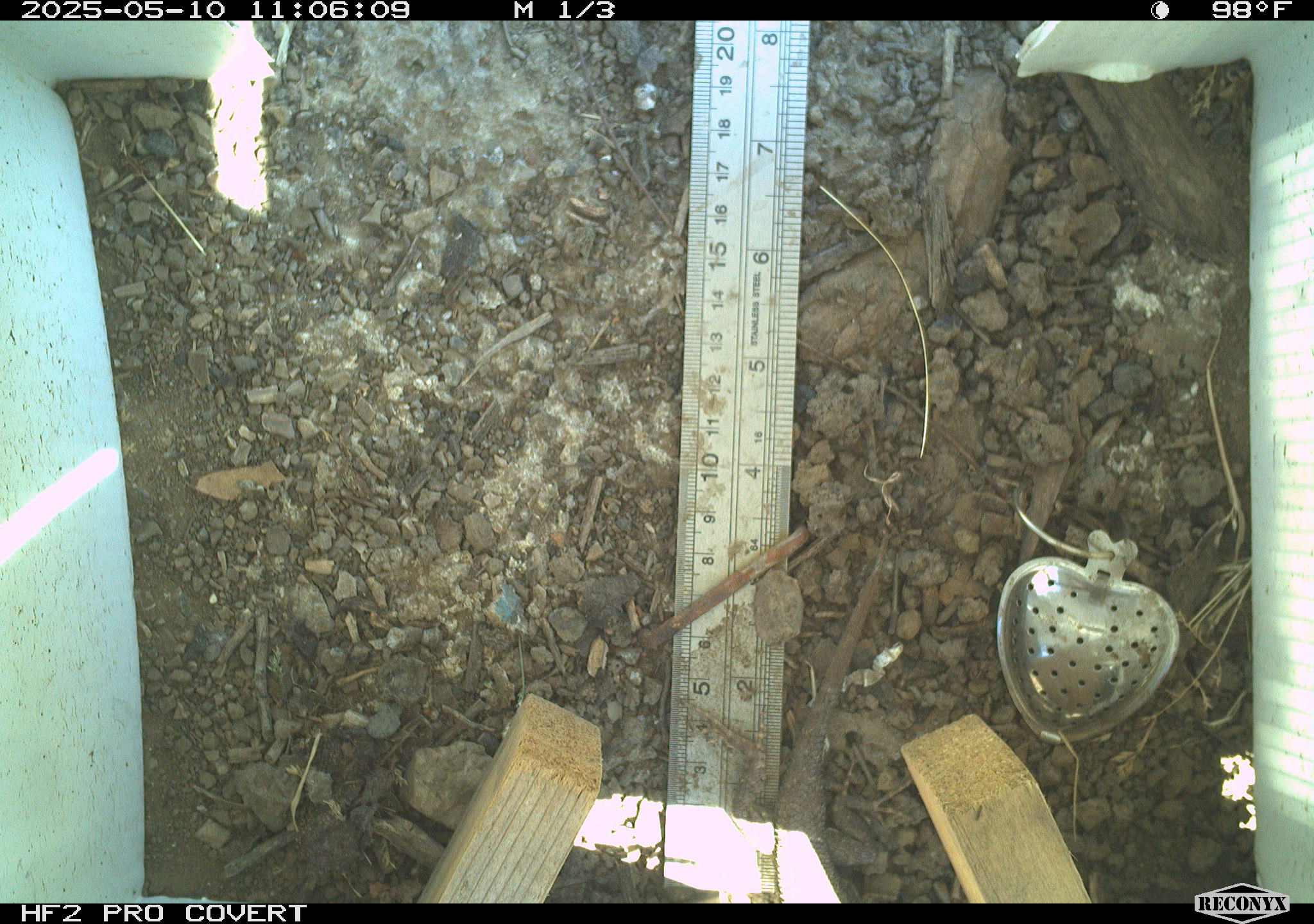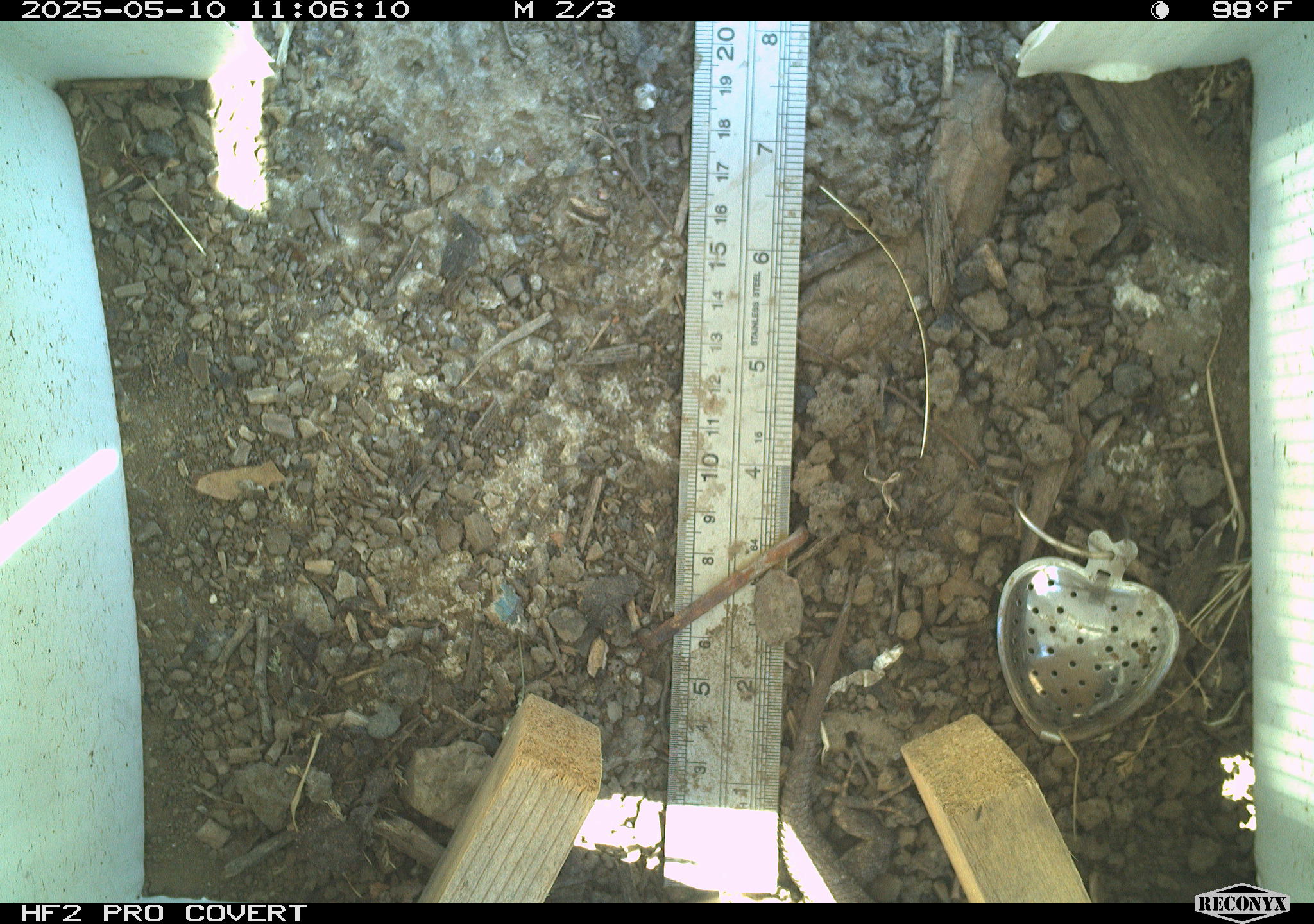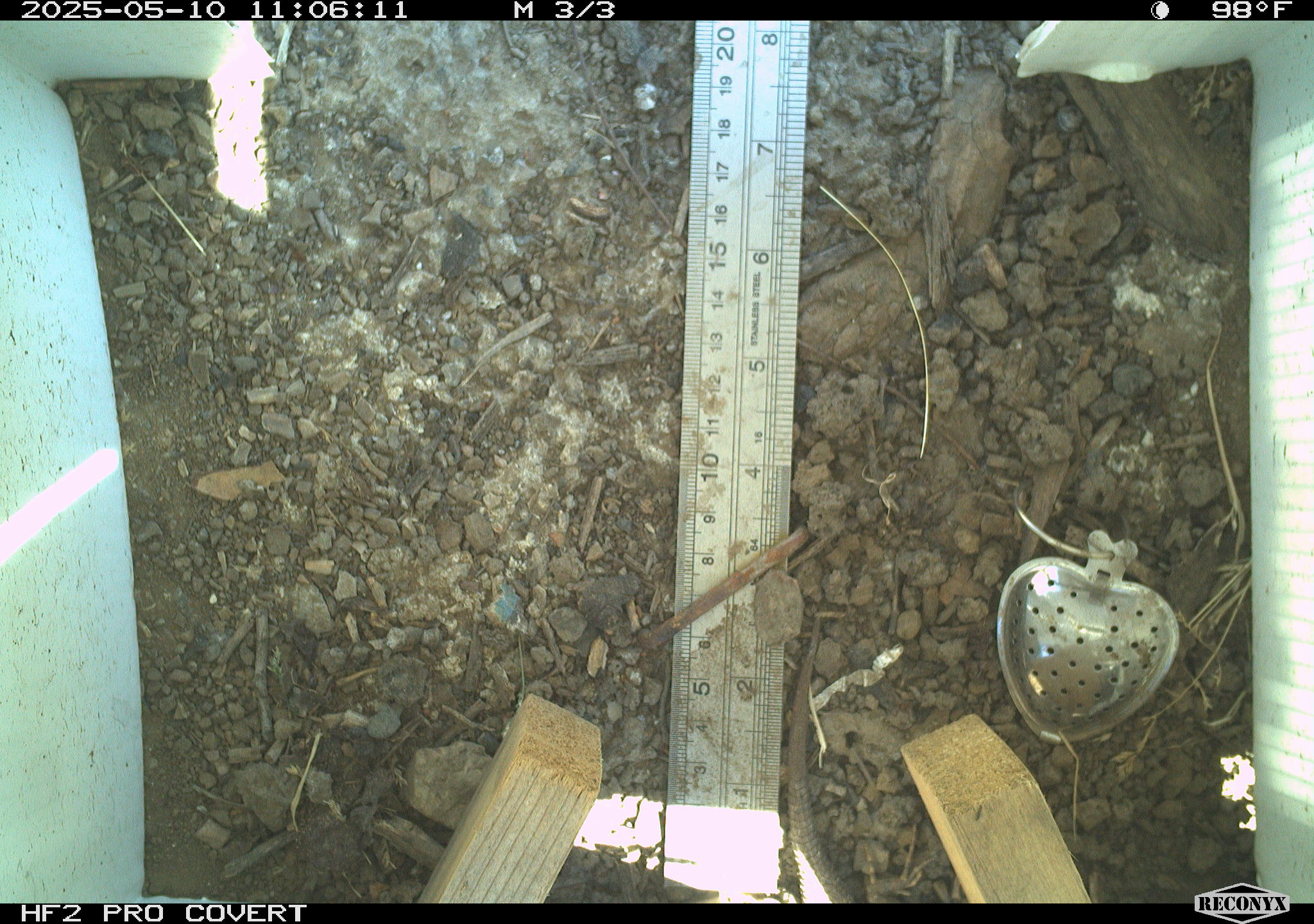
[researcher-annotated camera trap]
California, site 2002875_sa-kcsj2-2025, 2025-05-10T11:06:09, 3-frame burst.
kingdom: Animalia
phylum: Chordata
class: Reptilia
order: Squamata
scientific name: Squamata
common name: lizards and snakes